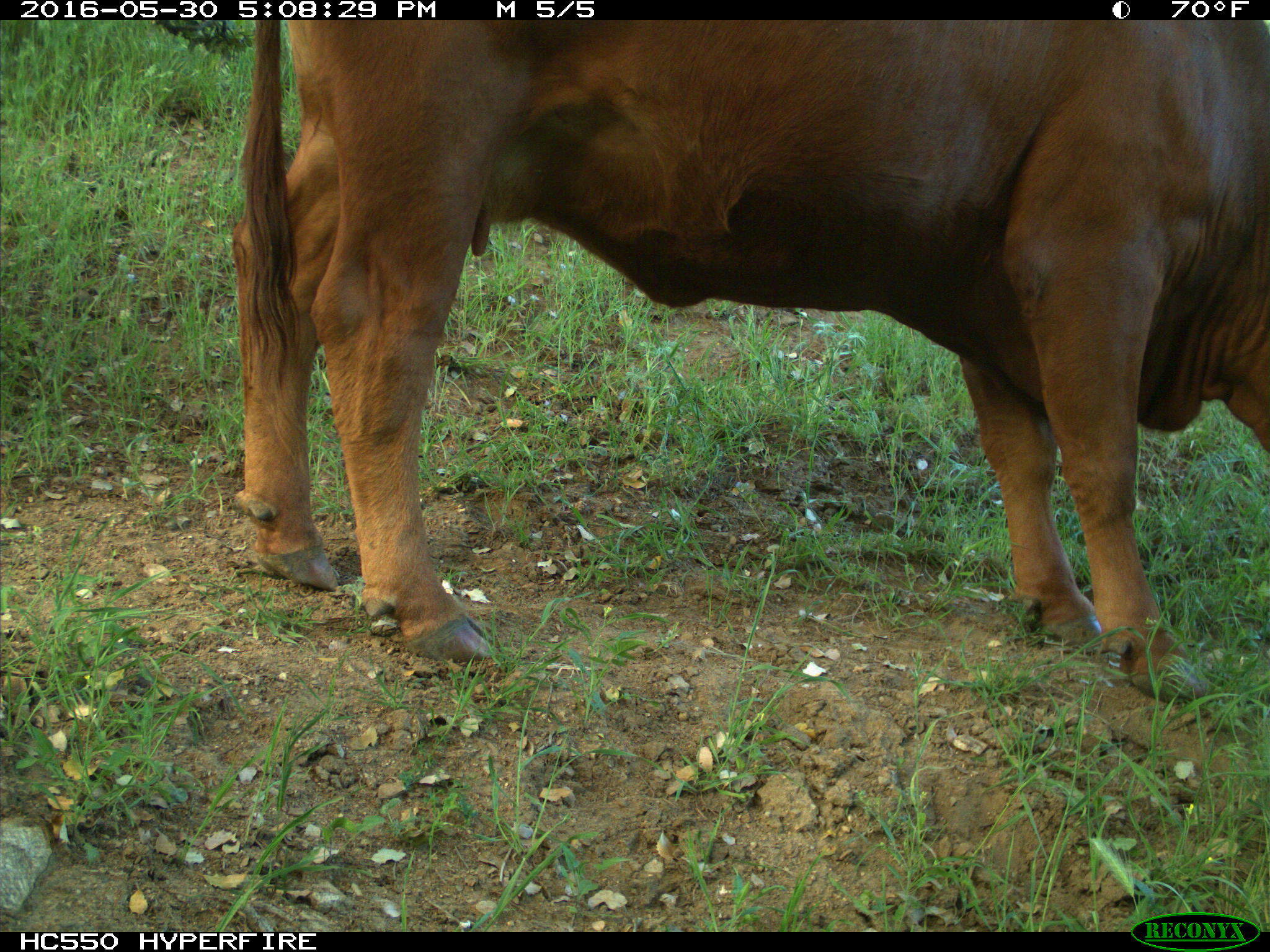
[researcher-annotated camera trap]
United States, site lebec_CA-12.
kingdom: Animalia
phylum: Chordata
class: Mammalia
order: Artiodactyla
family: Bovidae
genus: Bos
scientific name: Bos taurus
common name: domestic cow